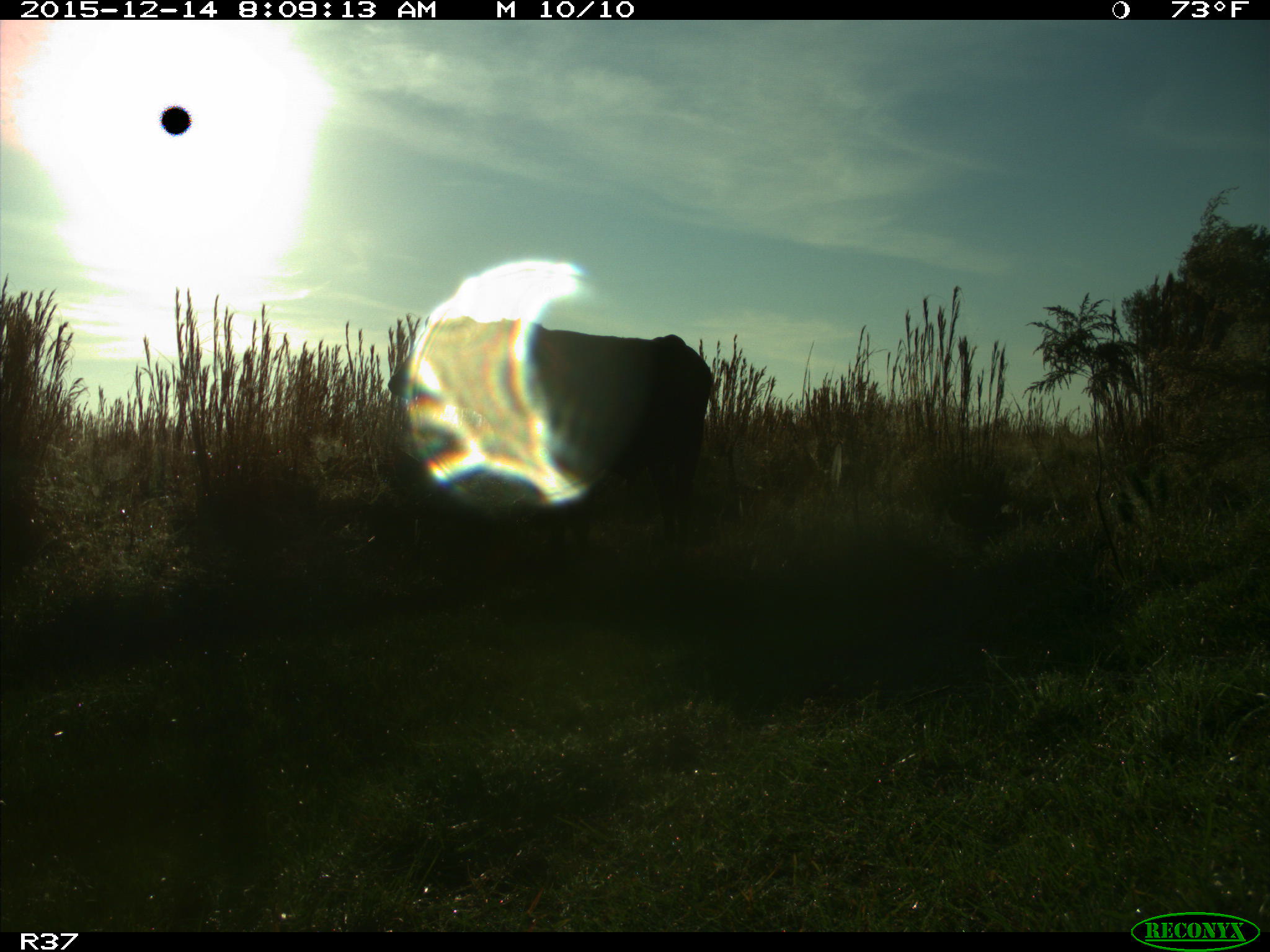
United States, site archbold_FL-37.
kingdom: Animalia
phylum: Chordata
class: Mammalia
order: Artiodactyla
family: Bovidae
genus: Bos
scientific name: Bos taurus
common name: domestic cow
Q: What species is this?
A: Bos taurus (domestic cow).